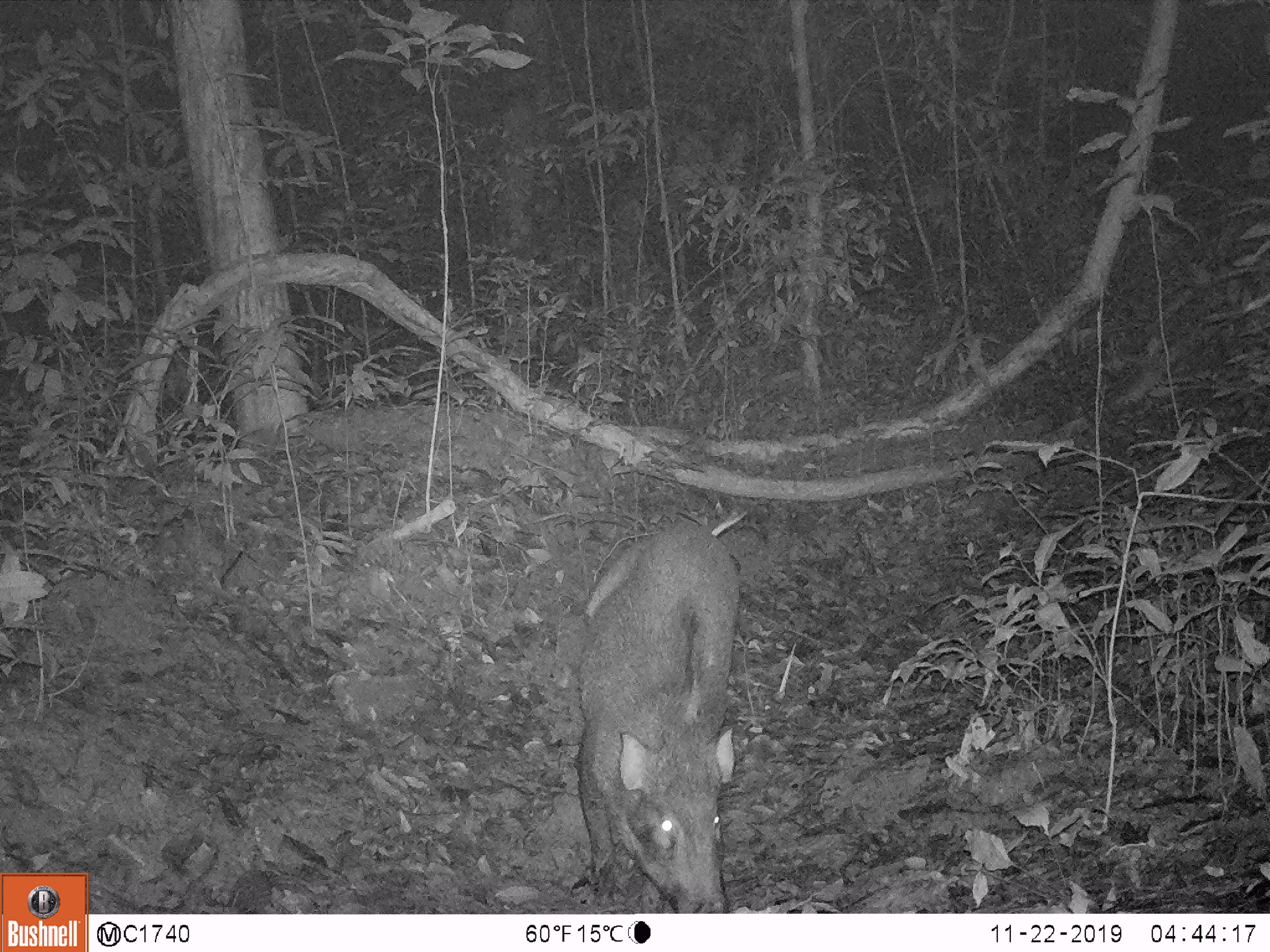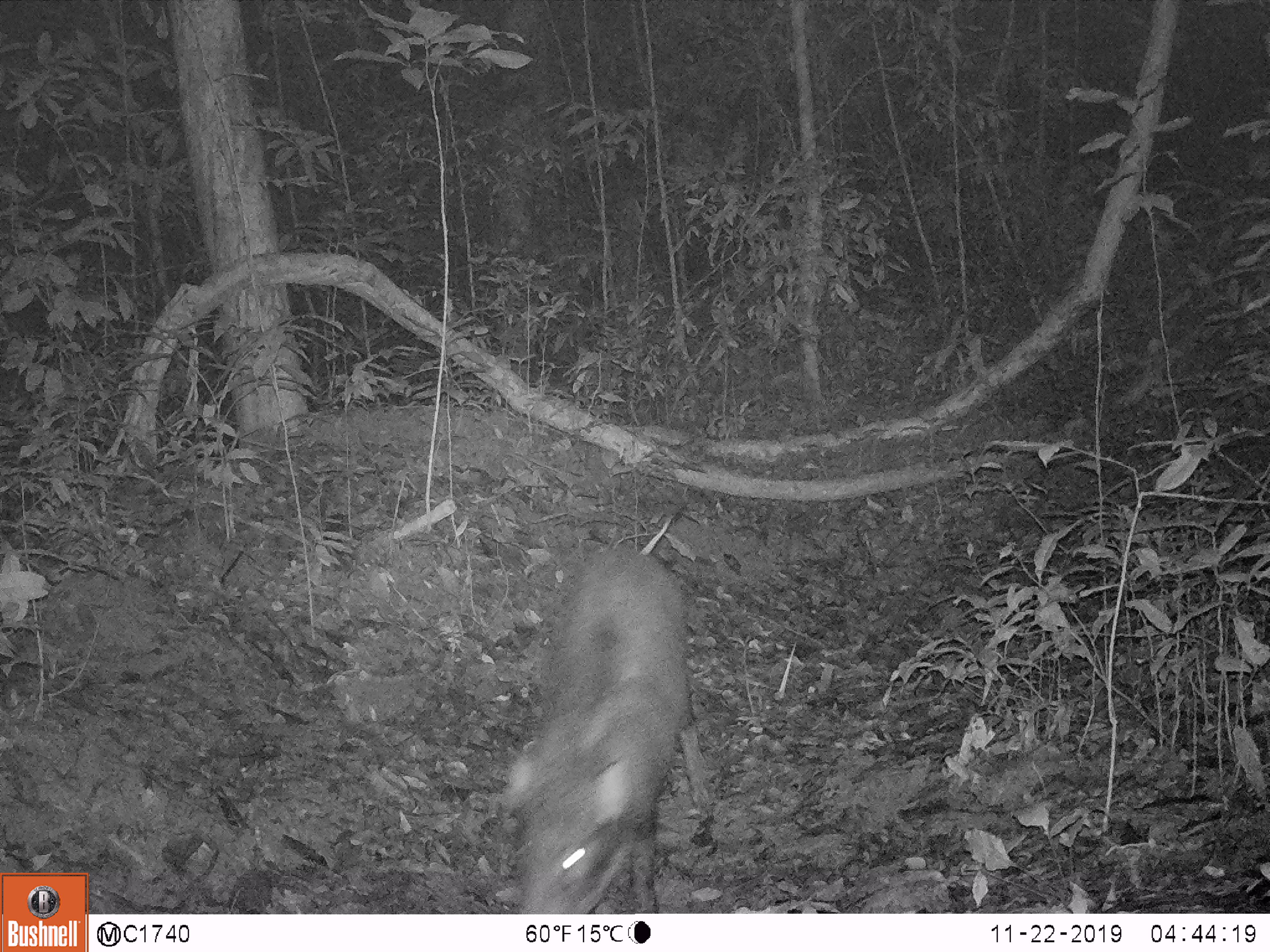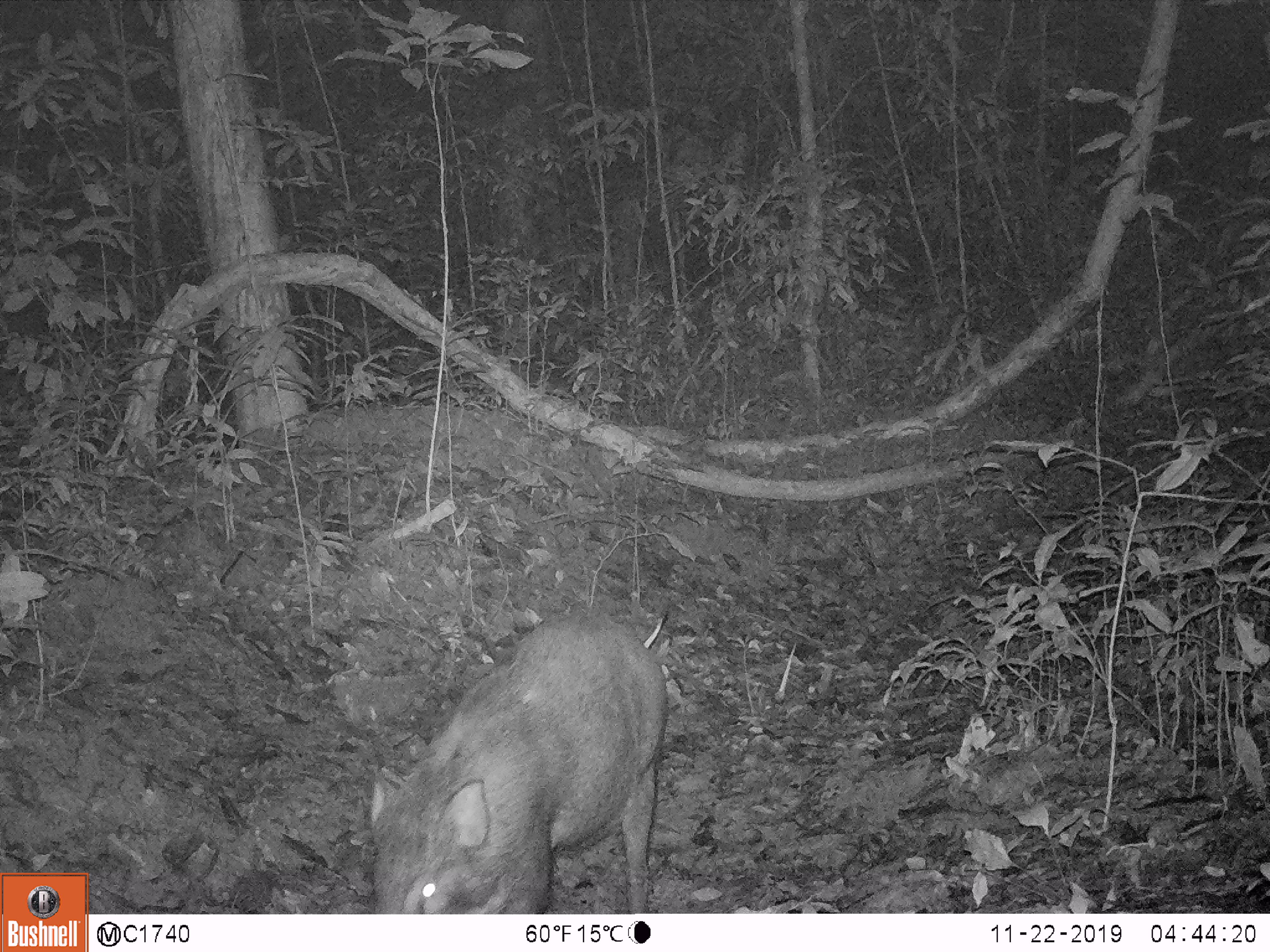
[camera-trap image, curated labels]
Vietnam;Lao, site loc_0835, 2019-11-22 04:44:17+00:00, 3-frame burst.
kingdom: Animalia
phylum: Chordata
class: Mammalia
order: Artiodactyla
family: Suidae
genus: Sus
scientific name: Sus scrofa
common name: eurasian wild pig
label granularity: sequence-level